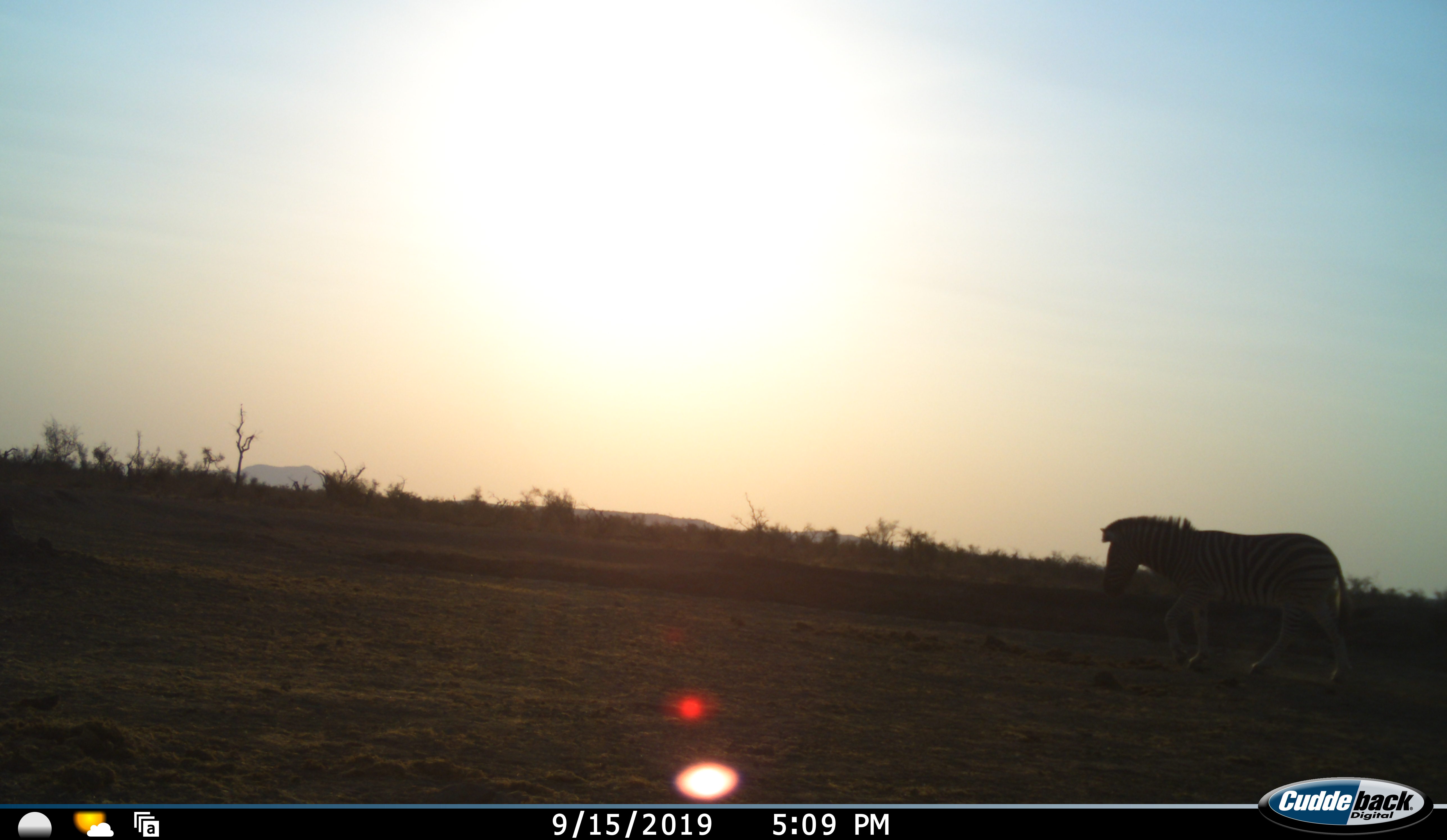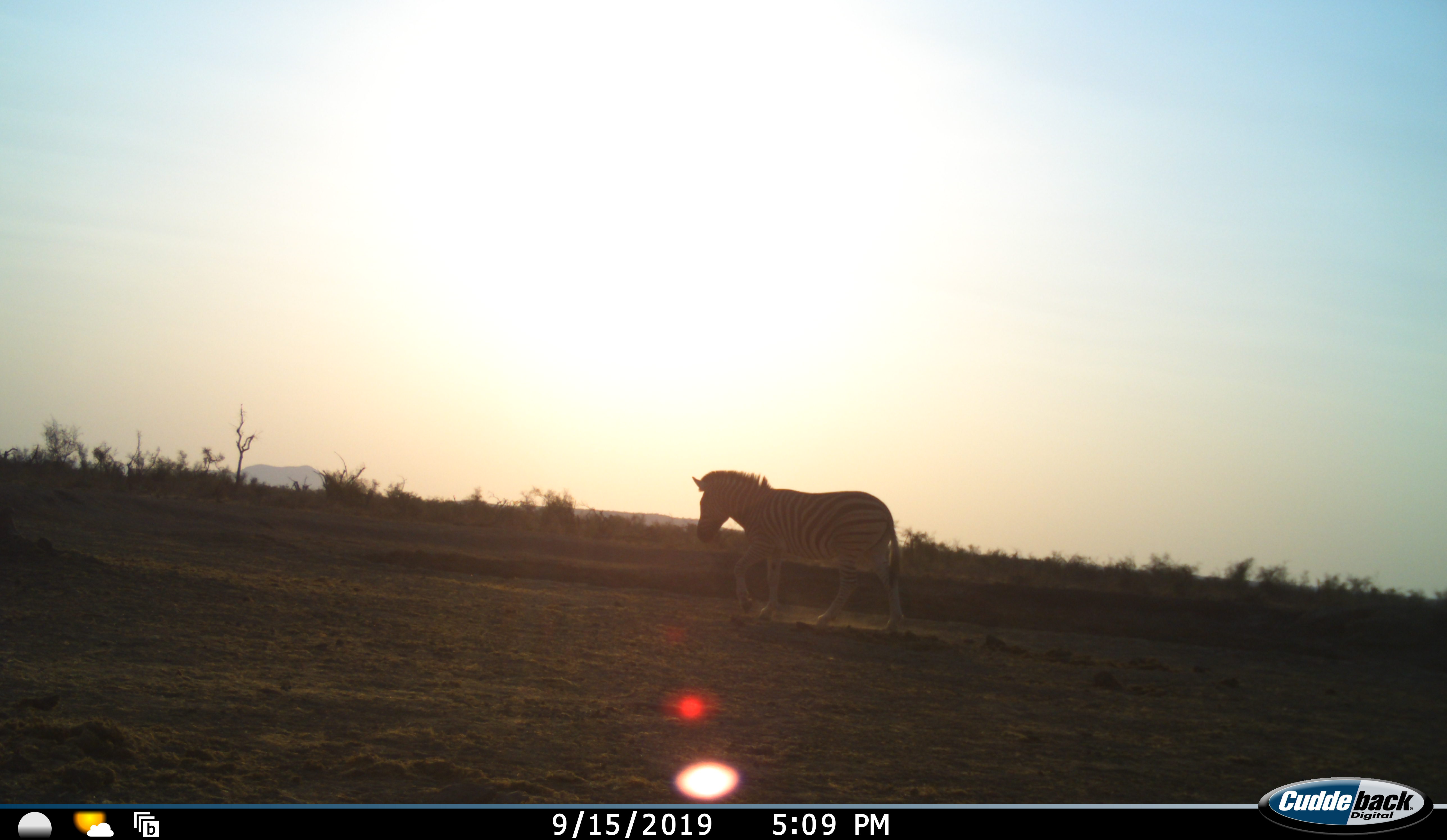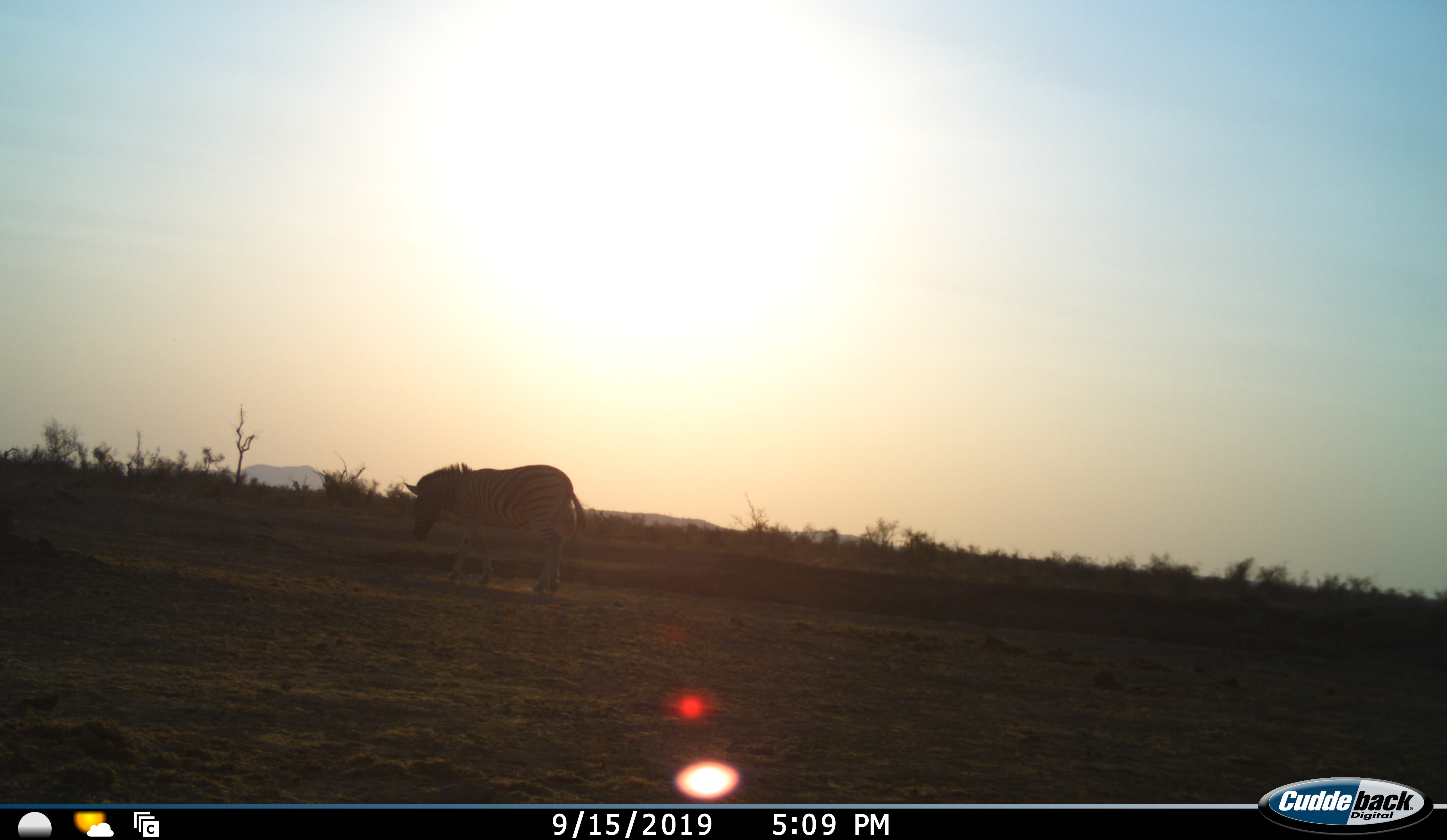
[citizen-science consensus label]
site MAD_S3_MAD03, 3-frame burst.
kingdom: Animalia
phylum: Chordata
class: Mammalia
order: Perissodactyla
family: Equidae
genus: Equus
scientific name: Equus quagga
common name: plains zebra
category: zebraplains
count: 1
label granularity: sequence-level